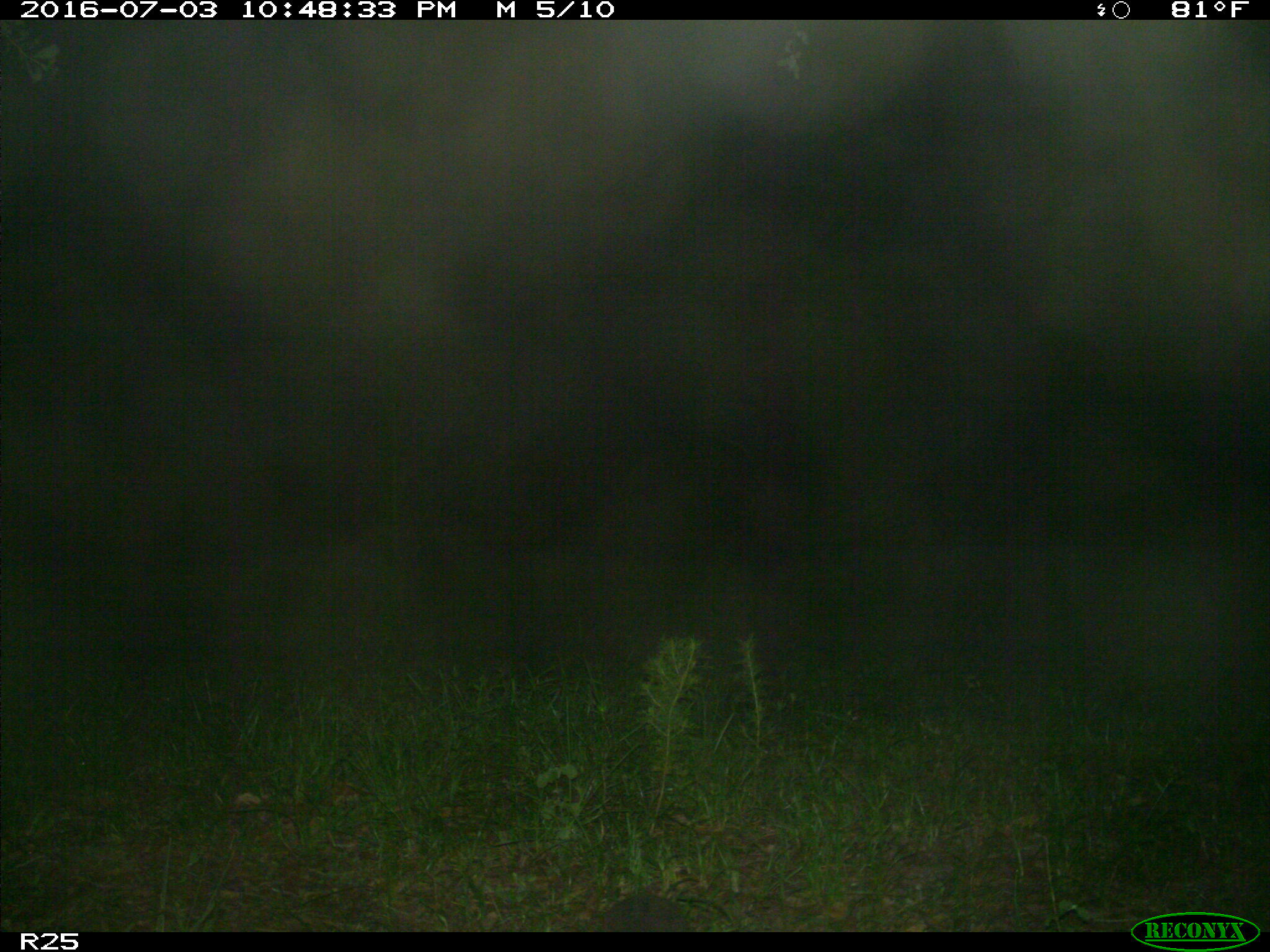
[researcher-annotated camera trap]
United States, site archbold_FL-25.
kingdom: Animalia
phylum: Chordata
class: Mammalia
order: Cingulata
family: Dasypodidae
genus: Dasypus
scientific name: Dasypus novemcinctus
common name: nine-banded armadillo